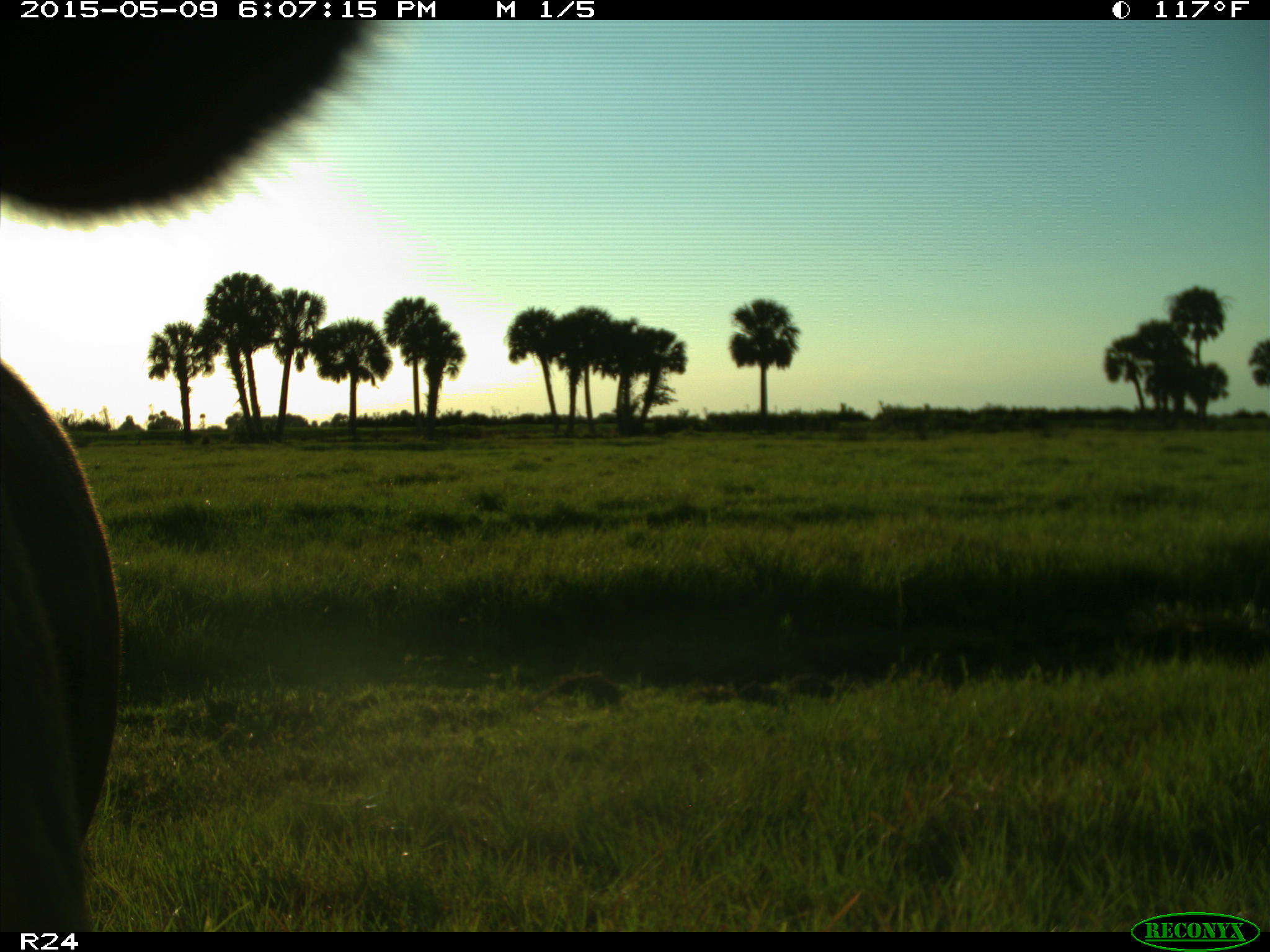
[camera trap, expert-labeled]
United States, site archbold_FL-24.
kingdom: Animalia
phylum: Chordata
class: Mammalia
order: Artiodactyla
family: Bovidae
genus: Bos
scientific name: Bos taurus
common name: domestic cow